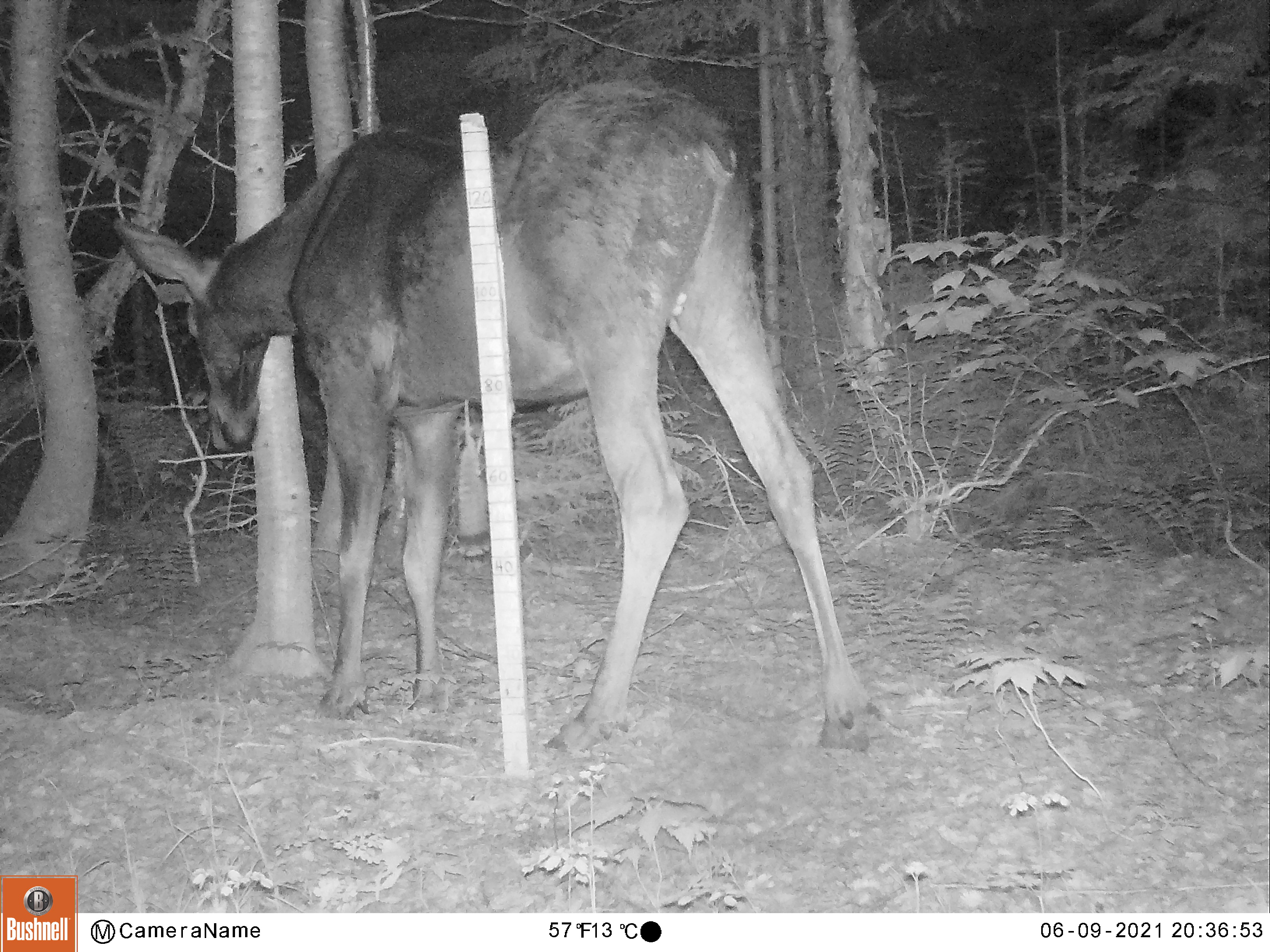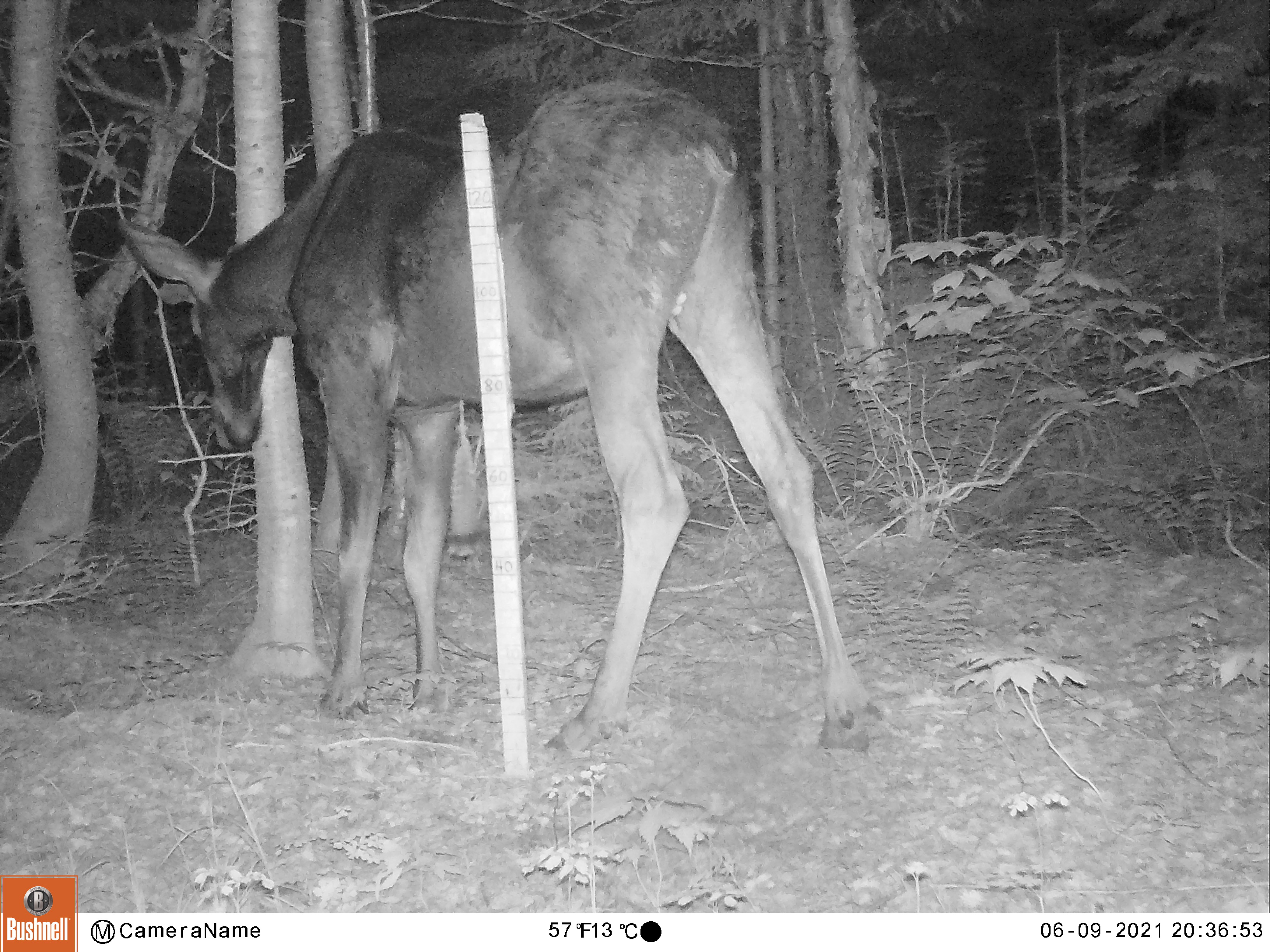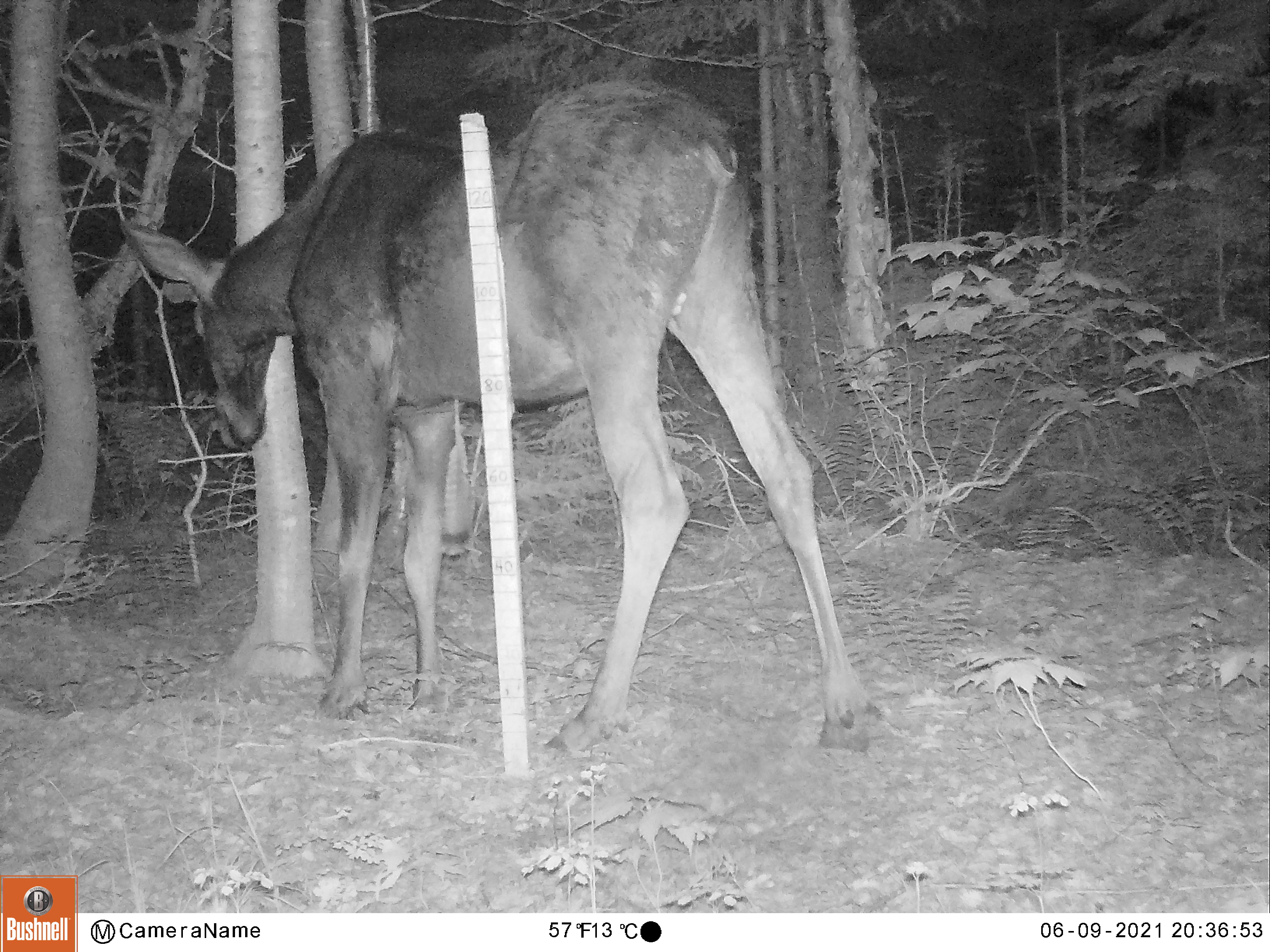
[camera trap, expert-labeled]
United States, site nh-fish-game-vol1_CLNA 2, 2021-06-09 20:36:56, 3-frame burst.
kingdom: Animalia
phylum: Chordata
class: Mammalia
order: Artiodactyla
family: Cervidae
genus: Alces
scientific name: Alces alces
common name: moose